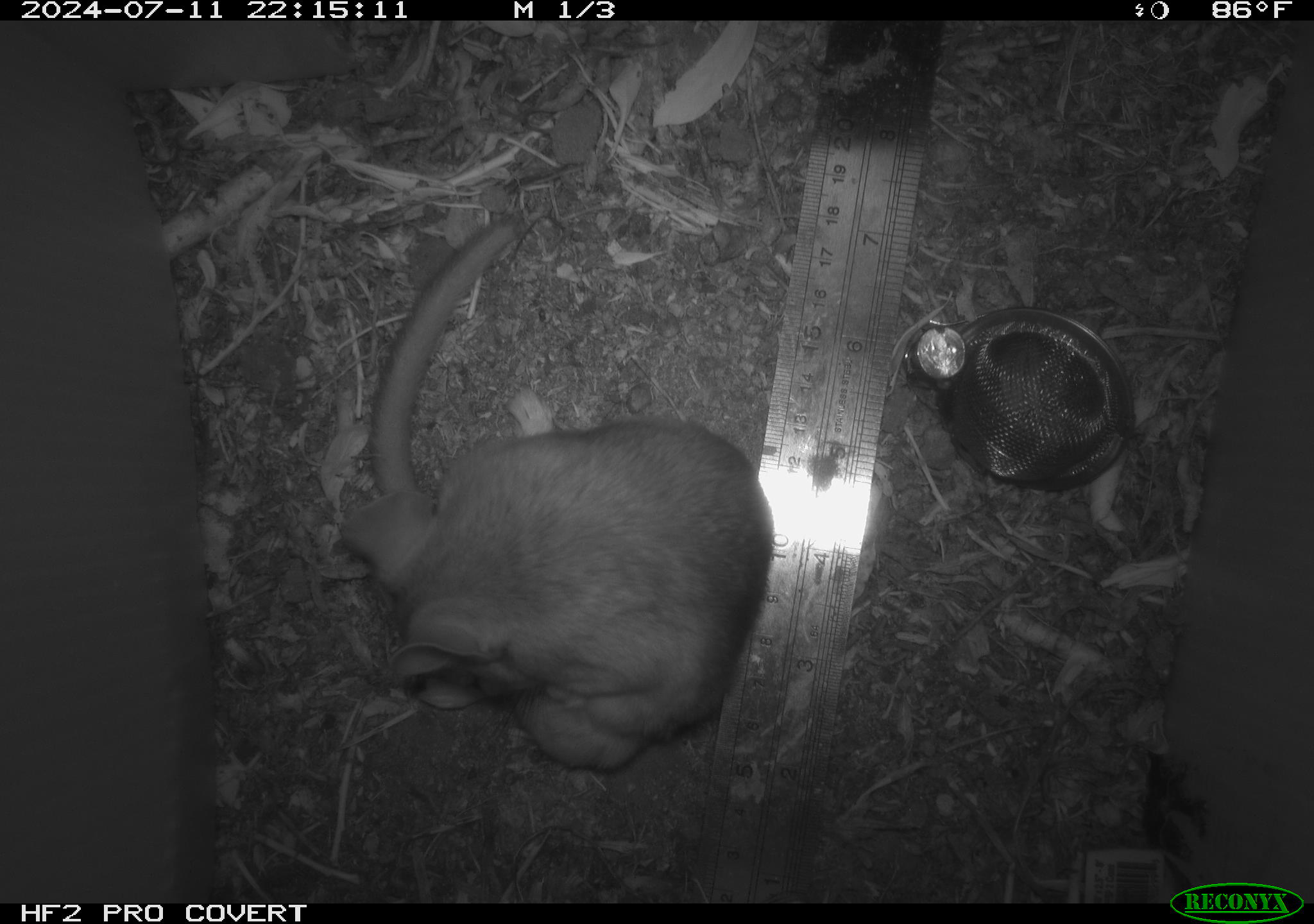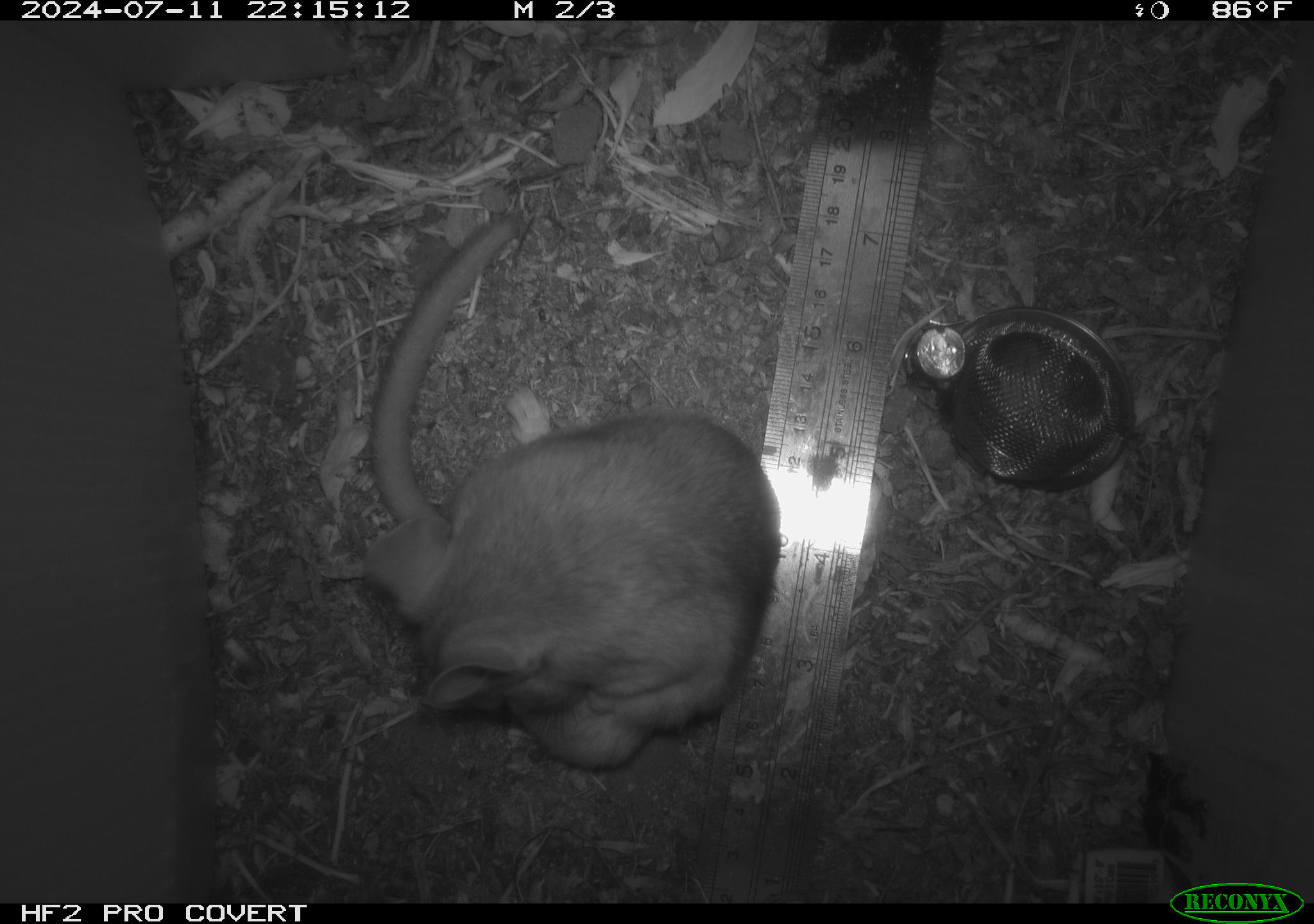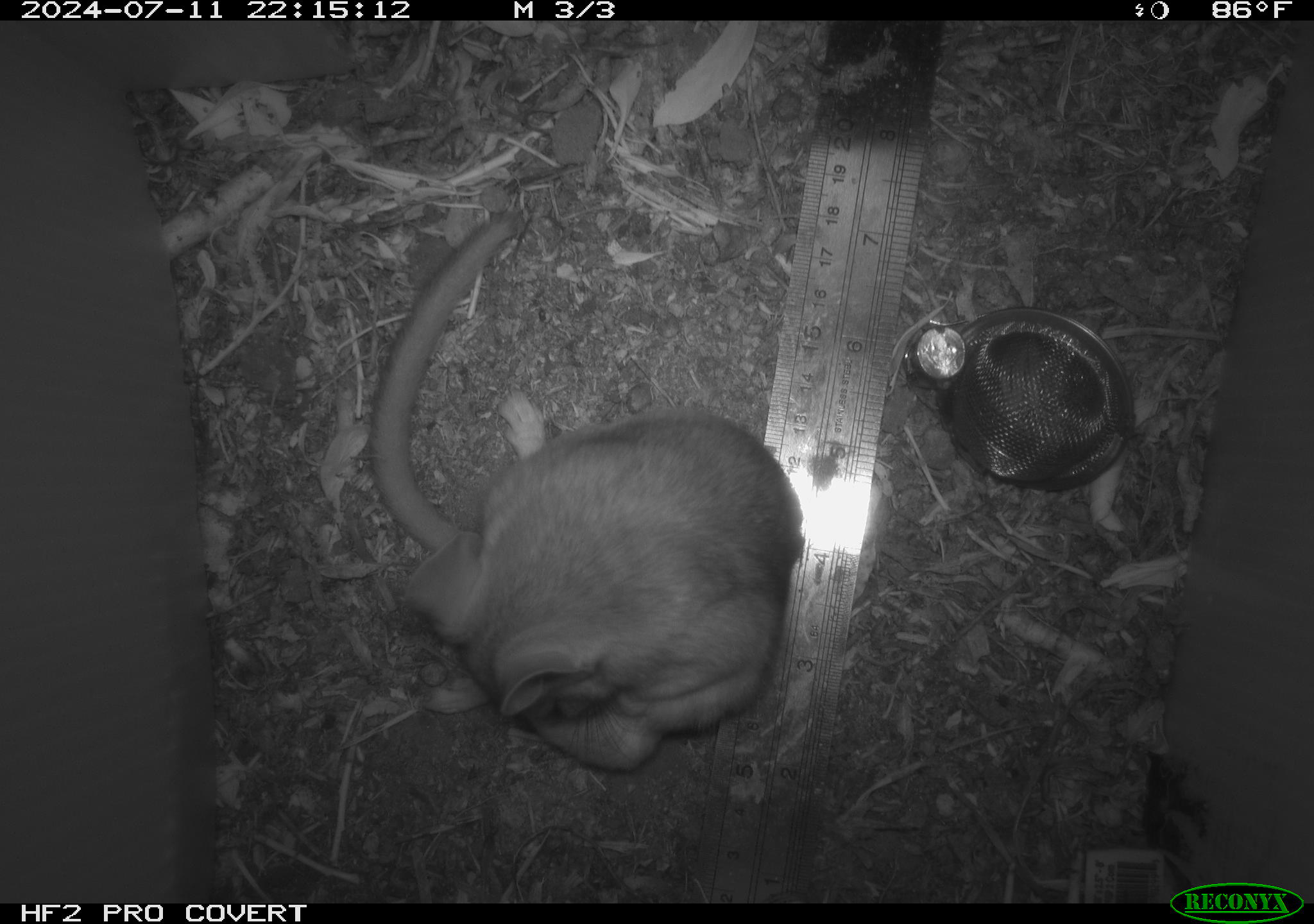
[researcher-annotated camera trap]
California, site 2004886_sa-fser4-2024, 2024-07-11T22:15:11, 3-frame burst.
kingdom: Animalia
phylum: Chordata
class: Mammalia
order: Rodentia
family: Sciuridae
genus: Neotamias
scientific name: Neotamias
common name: western chipmunks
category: neotamias species